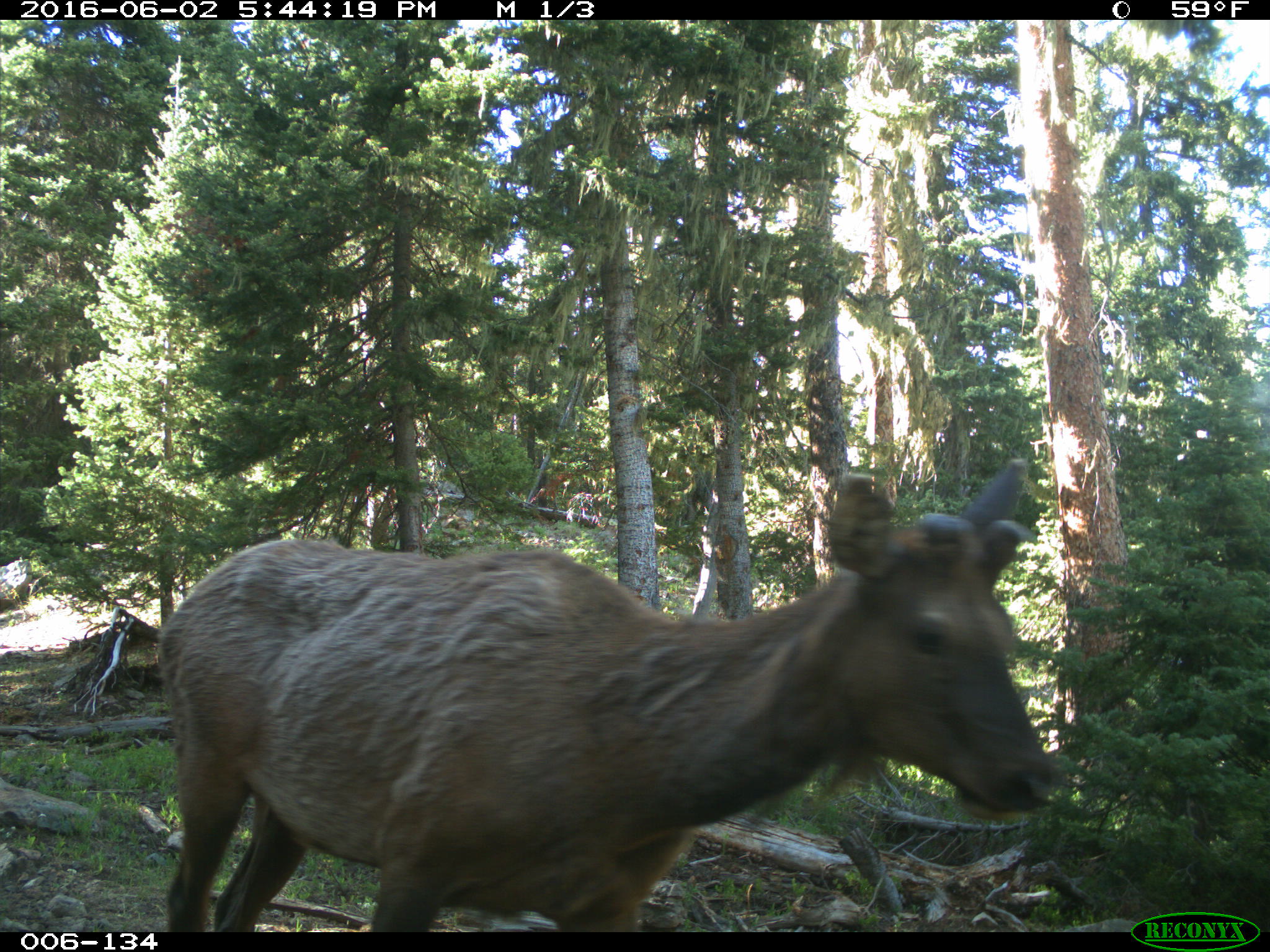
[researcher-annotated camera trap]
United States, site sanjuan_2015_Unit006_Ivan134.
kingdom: Animalia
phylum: Chordata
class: Mammalia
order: Artiodactyla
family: Cervidae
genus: Cervus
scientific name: Cervus elaphus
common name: red deer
Cervus elaphus (red deer).